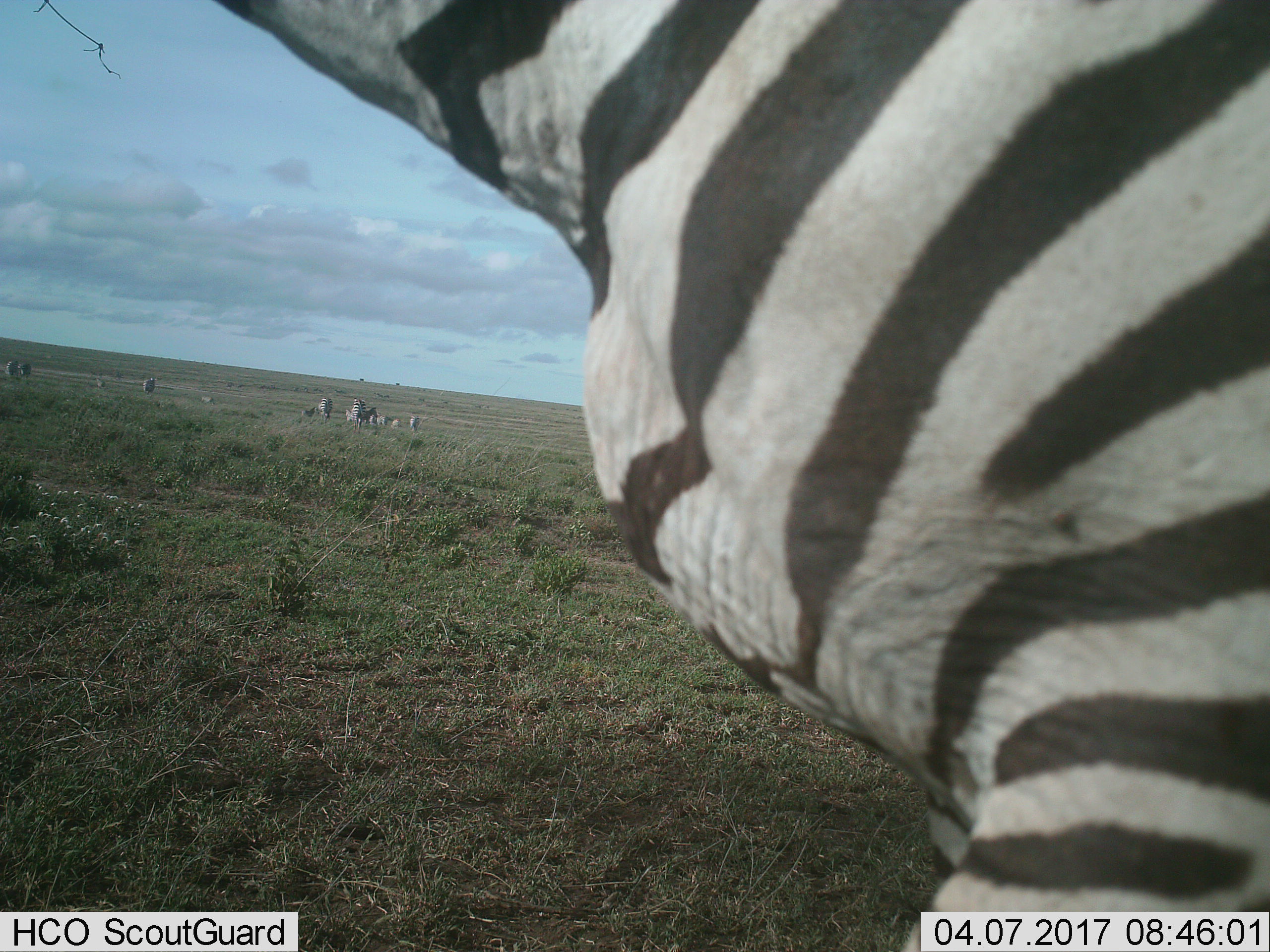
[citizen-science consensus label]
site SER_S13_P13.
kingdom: Animalia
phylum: Chordata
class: Mammalia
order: Perissodactyla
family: Equidae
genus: Equus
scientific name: Equus quagga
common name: plains zebra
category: zebraplains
Zebraplains (plains zebra) (Equus quagga), count 11-50. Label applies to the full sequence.